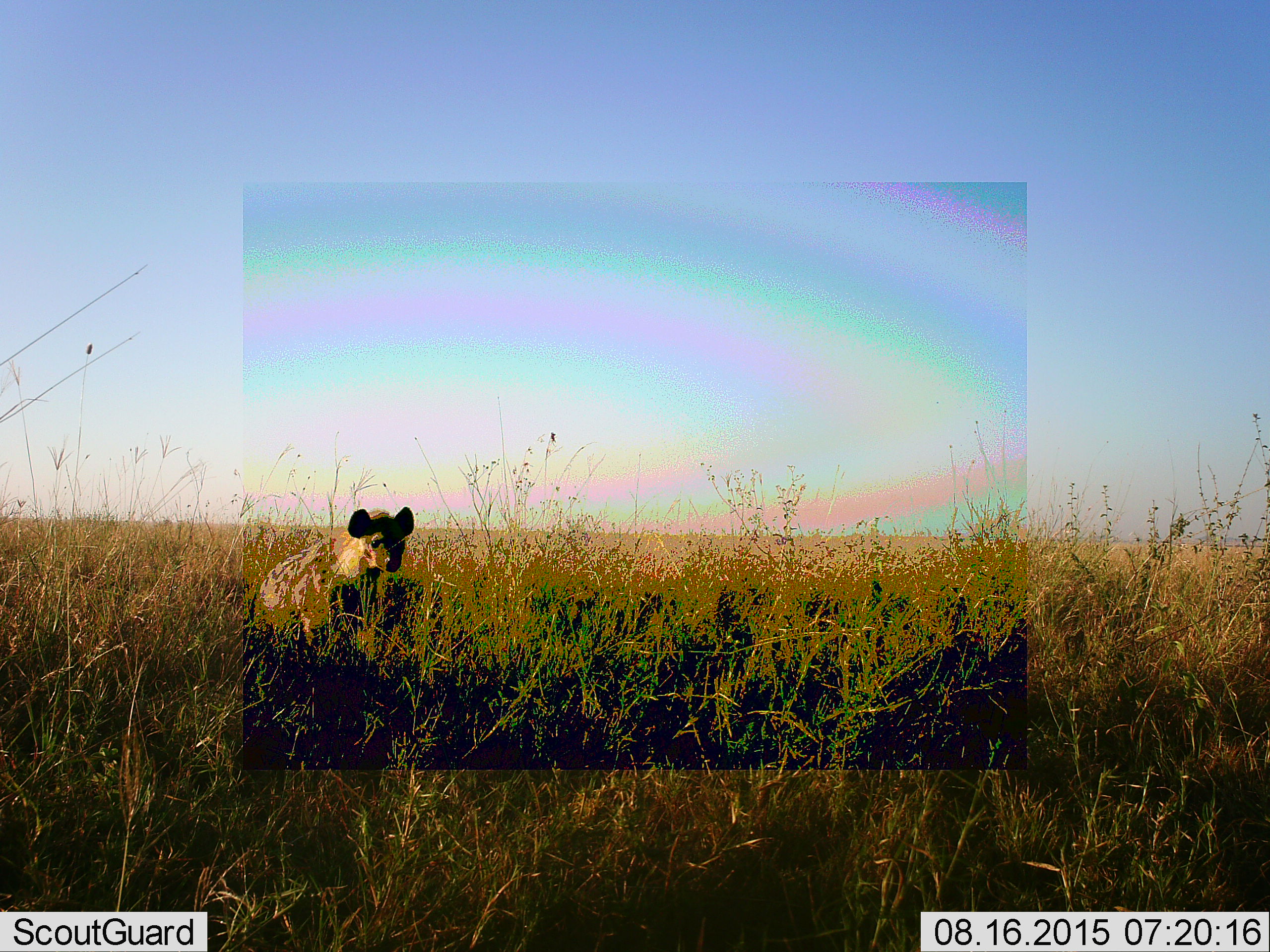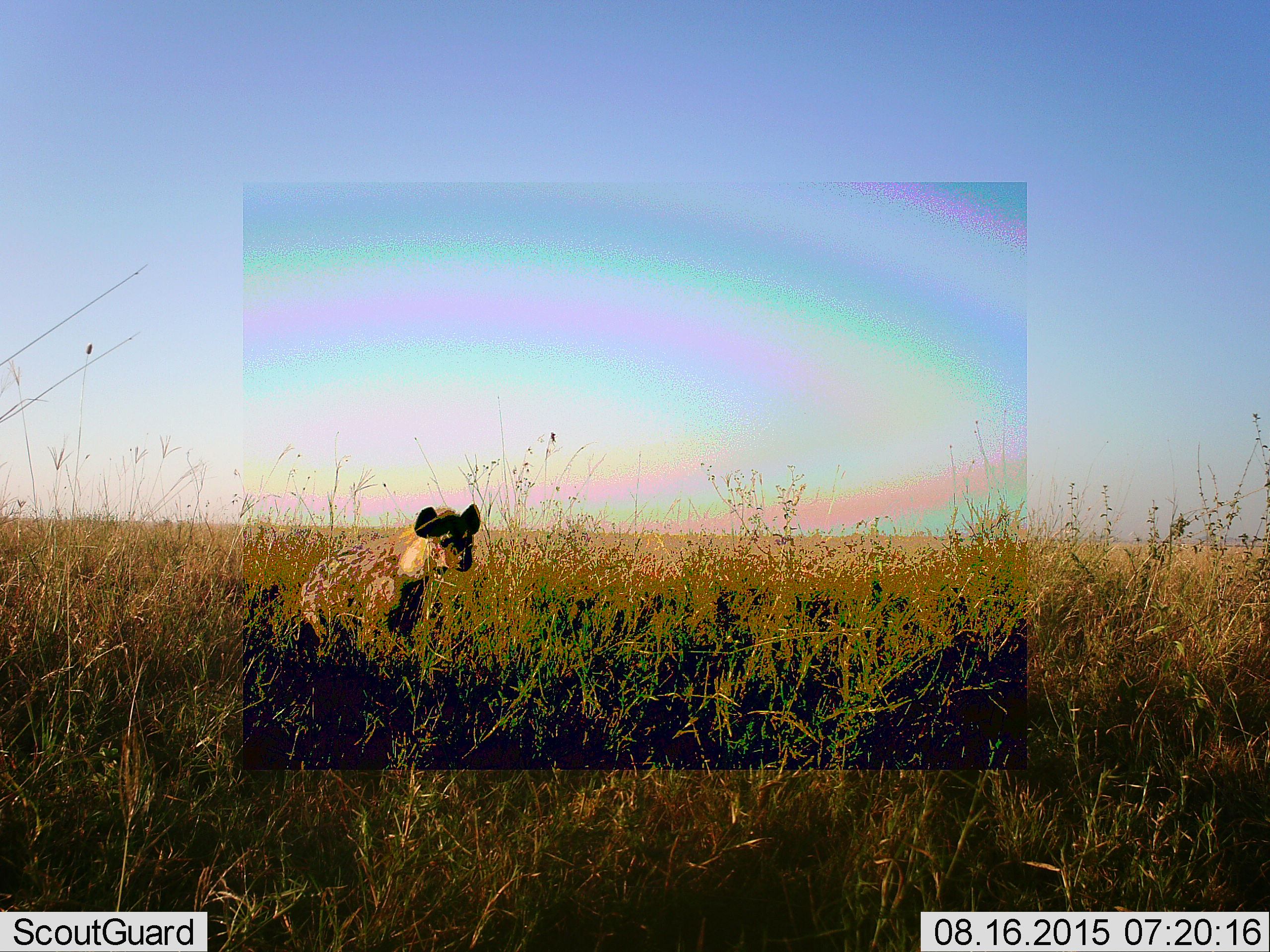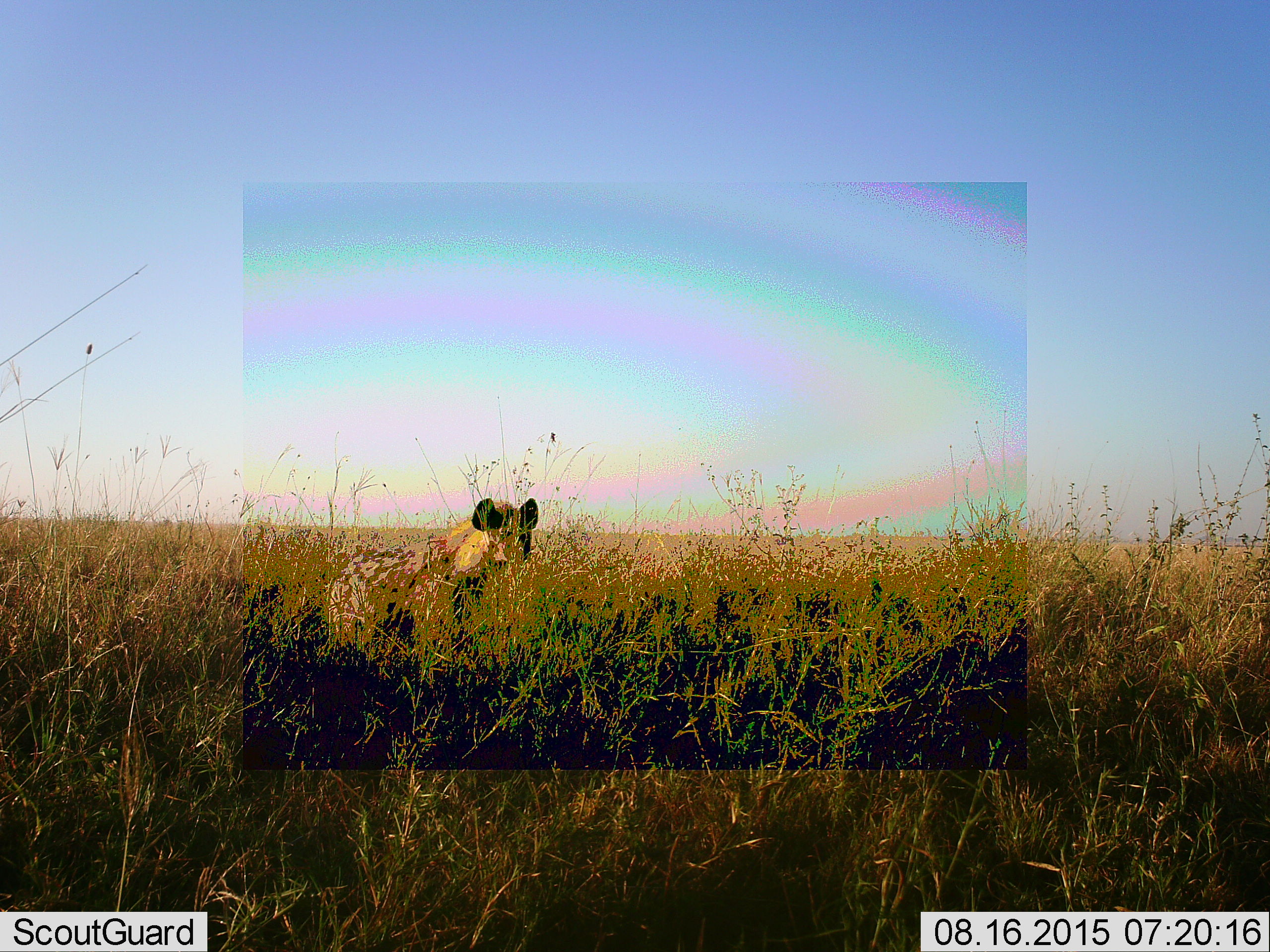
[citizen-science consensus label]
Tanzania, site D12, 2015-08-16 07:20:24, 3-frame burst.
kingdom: Animalia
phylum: Chordata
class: Mammalia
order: Carnivora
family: Hyaenidae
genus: Crocuta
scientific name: Crocuta crocuta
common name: spotted hyena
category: hyenaspotted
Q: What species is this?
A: Hyenaspotted (spotted hyena) (Crocuta crocuta).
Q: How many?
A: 1.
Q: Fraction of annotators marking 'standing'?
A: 7%.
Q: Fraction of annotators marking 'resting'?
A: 0%.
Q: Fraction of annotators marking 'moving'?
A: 93%.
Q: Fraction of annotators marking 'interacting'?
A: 0%.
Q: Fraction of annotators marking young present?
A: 0%.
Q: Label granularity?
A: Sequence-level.